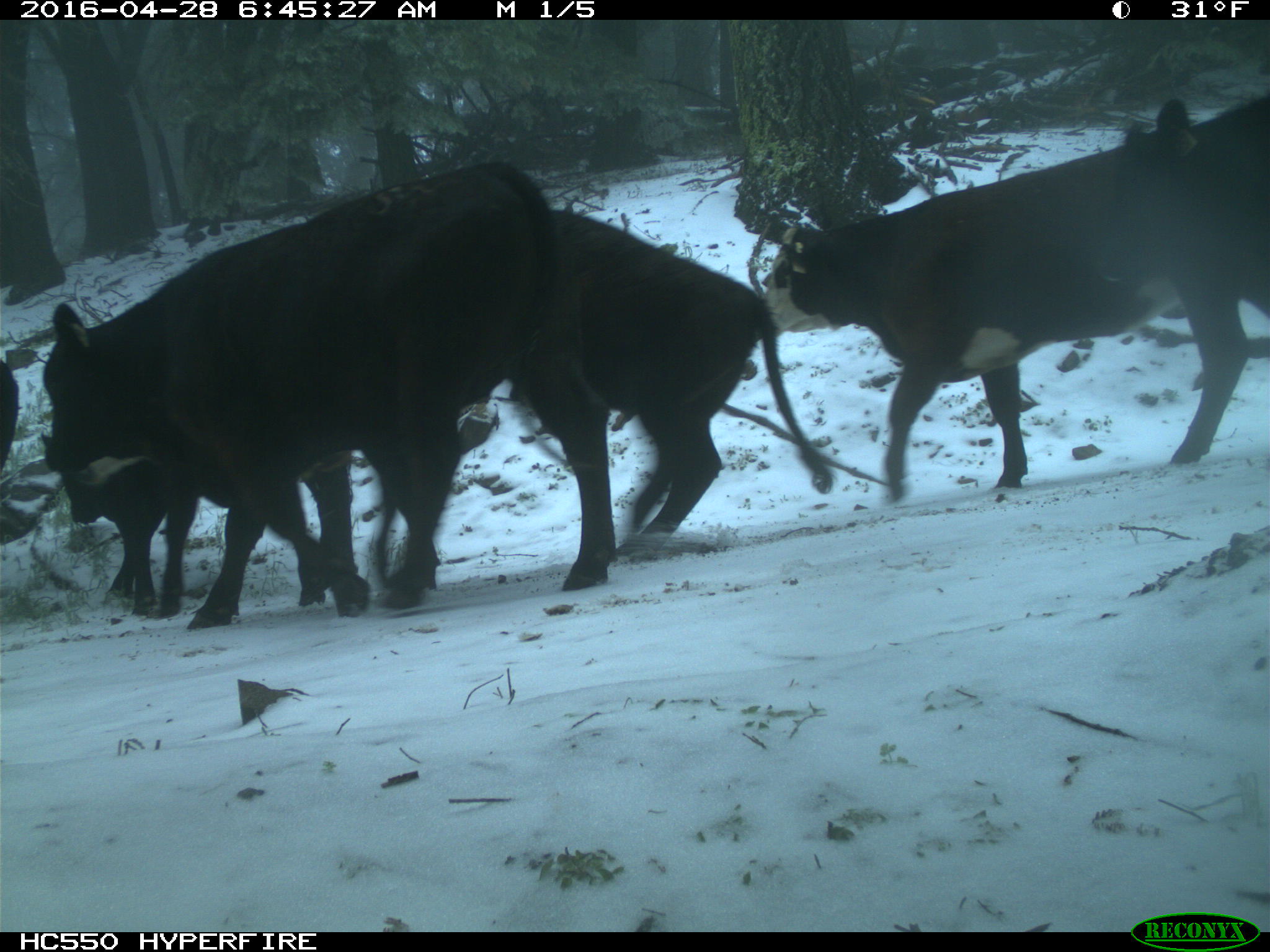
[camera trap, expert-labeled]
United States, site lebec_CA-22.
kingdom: Animalia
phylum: Chordata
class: Mammalia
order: Artiodactyla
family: Bovidae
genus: Bos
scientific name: Bos taurus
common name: domestic cow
Bos taurus (domestic cow).